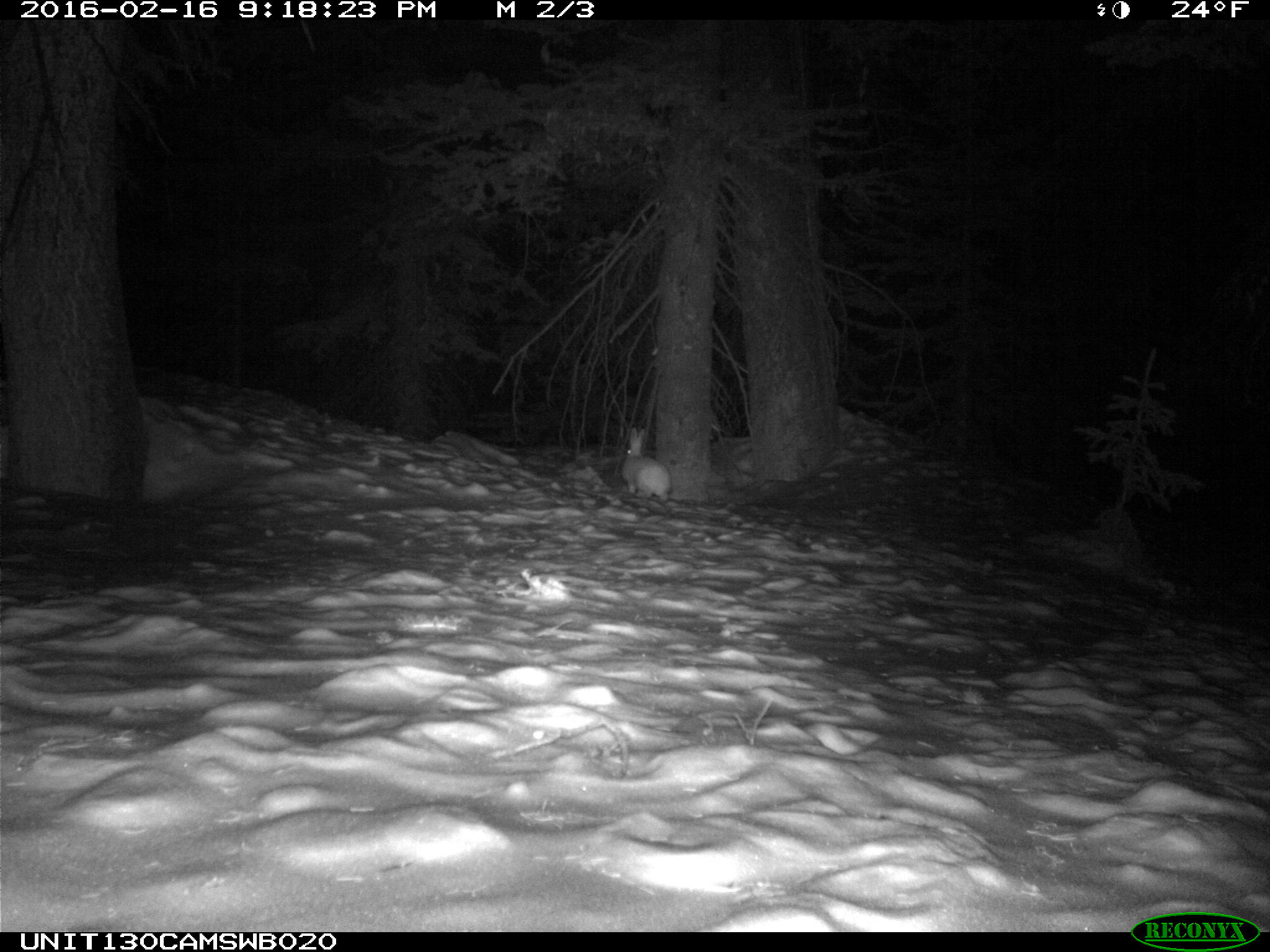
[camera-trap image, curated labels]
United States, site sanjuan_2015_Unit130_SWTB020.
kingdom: Animalia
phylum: Chordata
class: Mammalia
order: Lagomorpha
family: Leporidae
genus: Lepus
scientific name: Lepus americanus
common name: snowshoe hare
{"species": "Lepus americanus (snowshoe hare)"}